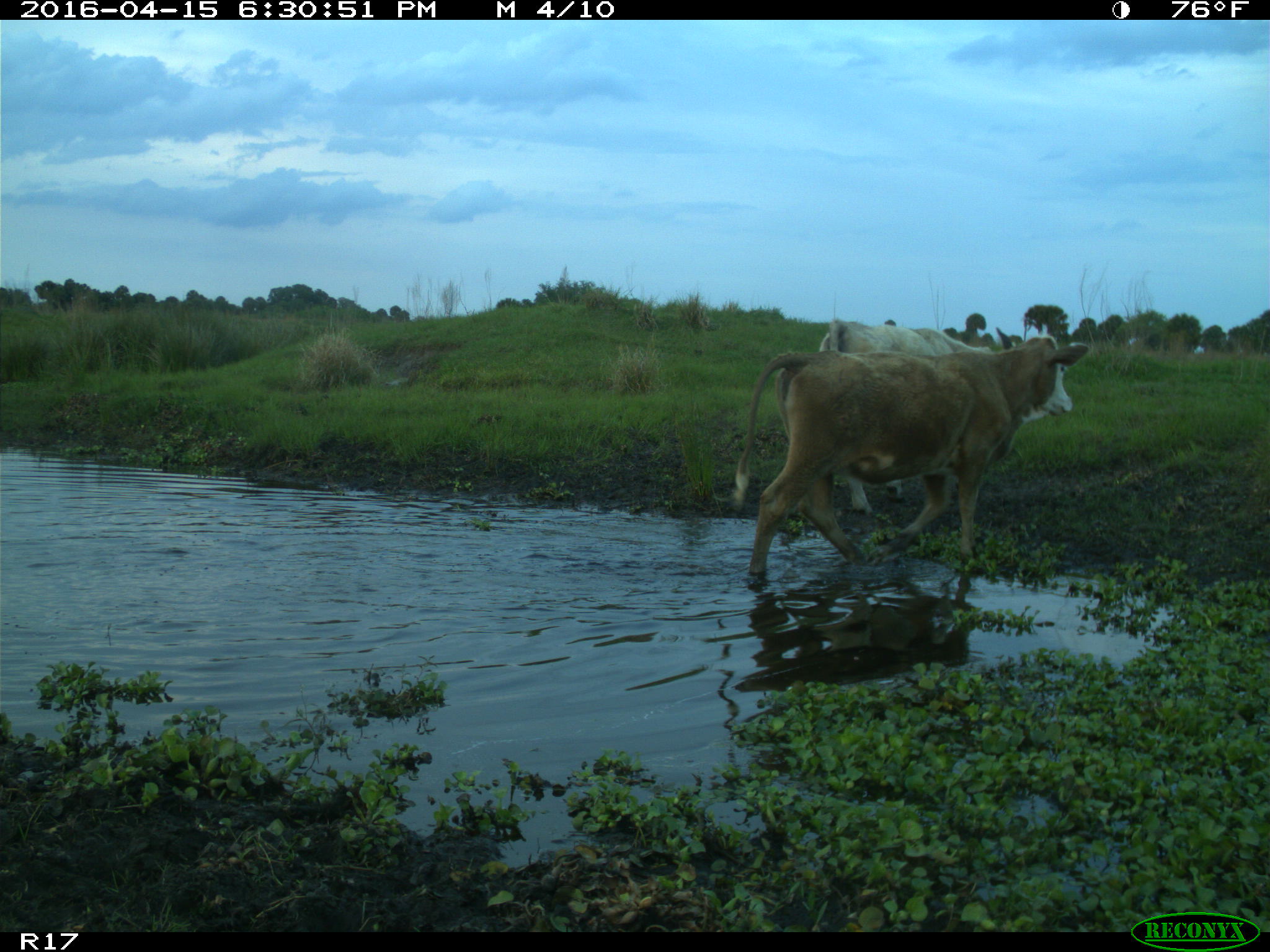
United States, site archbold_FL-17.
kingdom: Animalia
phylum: Chordata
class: Mammalia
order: Artiodactyla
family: Bovidae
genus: Bos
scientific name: Bos taurus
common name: domestic cow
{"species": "Bos taurus (domestic cow)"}